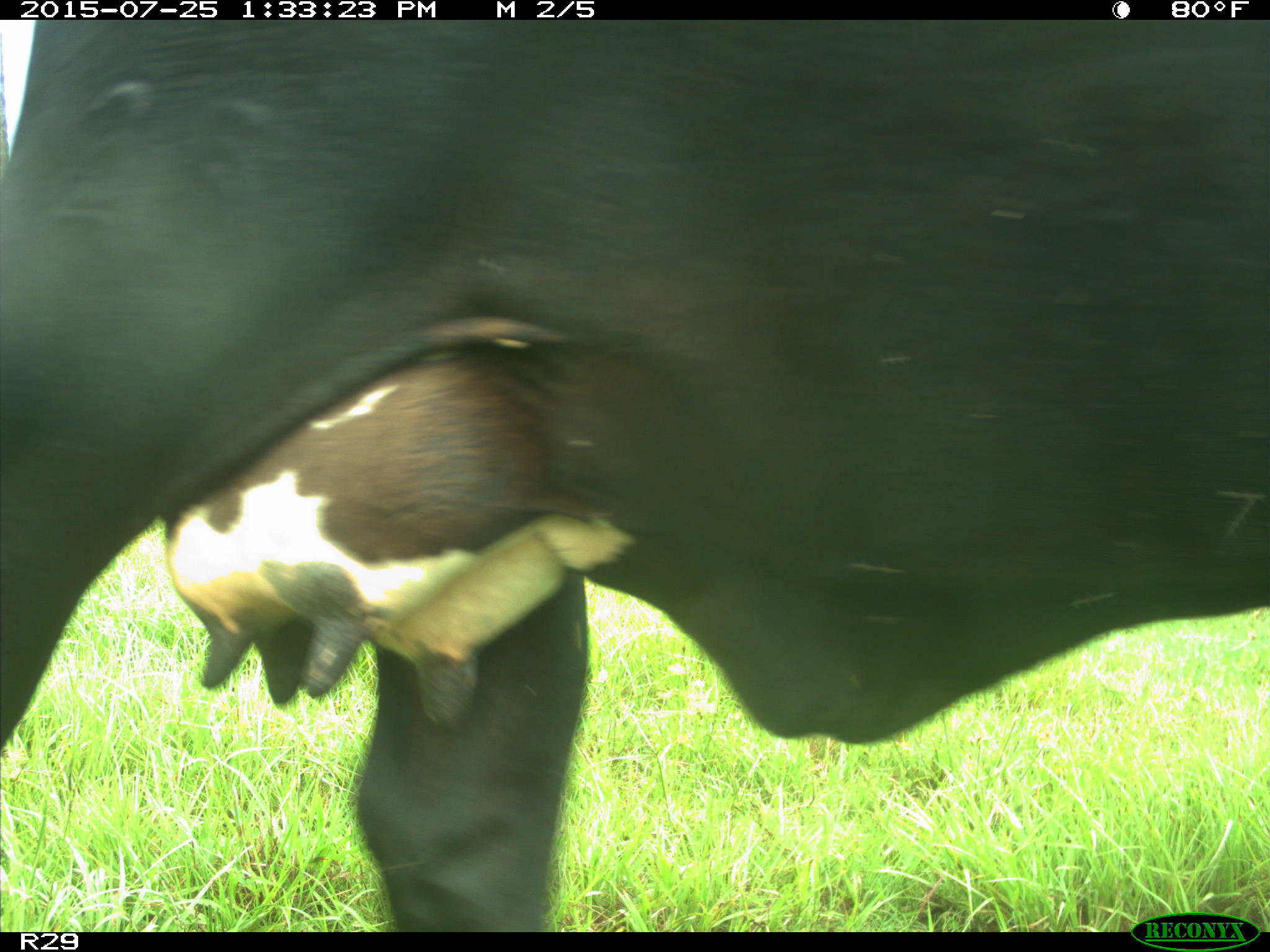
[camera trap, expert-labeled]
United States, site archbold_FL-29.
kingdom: Animalia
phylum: Chordata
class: Mammalia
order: Artiodactyla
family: Bovidae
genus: Bos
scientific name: Bos taurus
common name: domestic cow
Bos taurus (domestic cow).